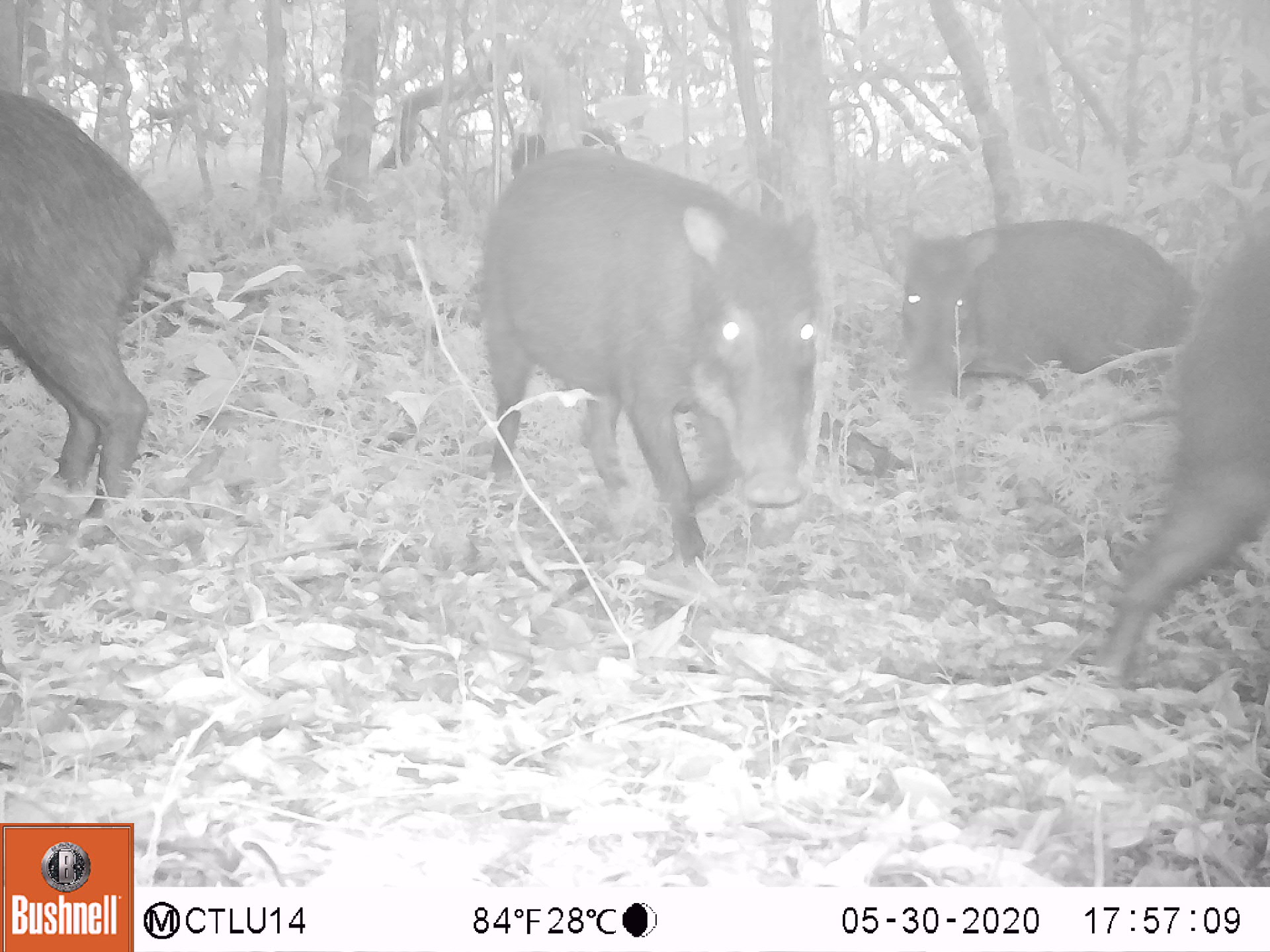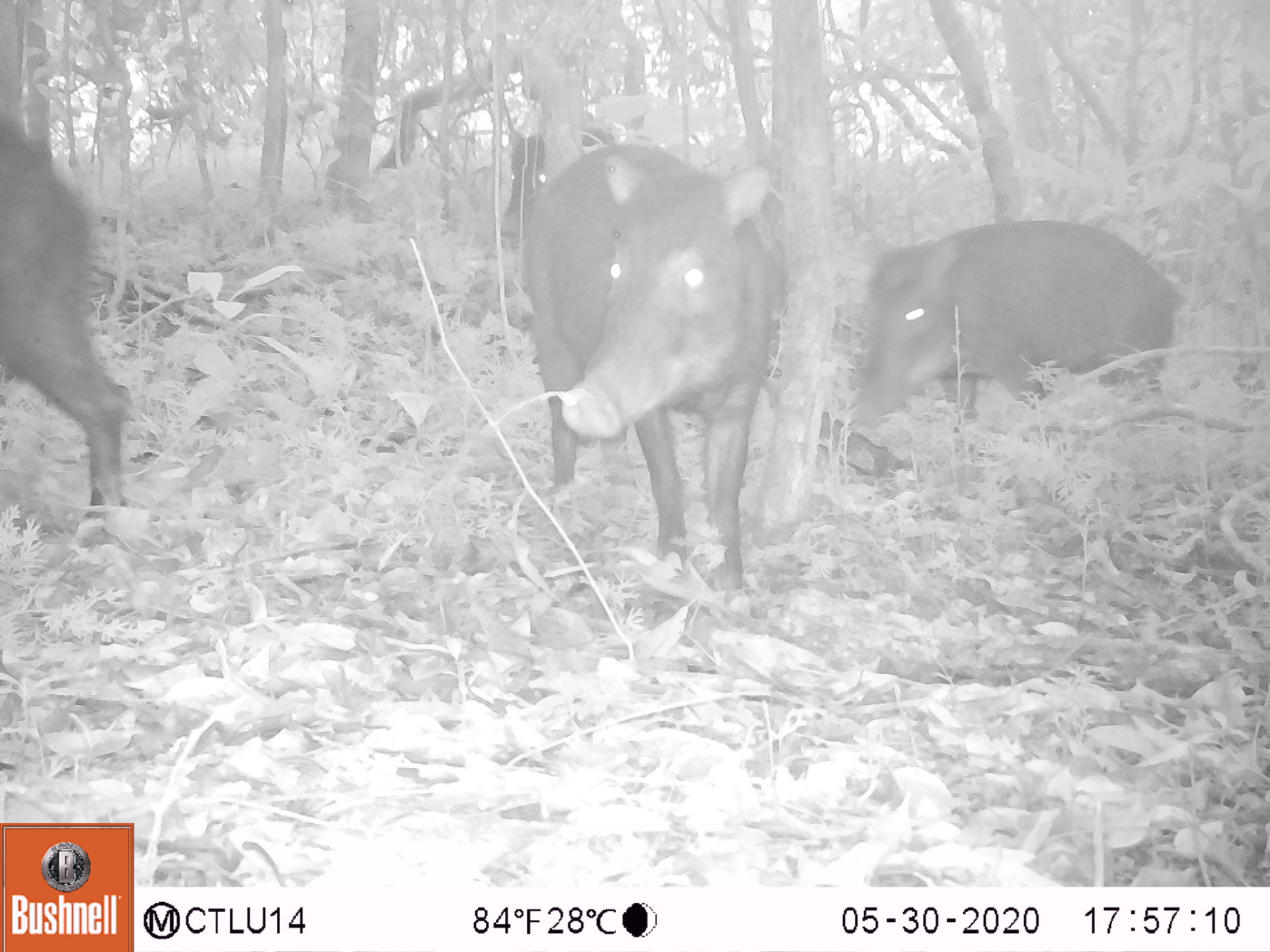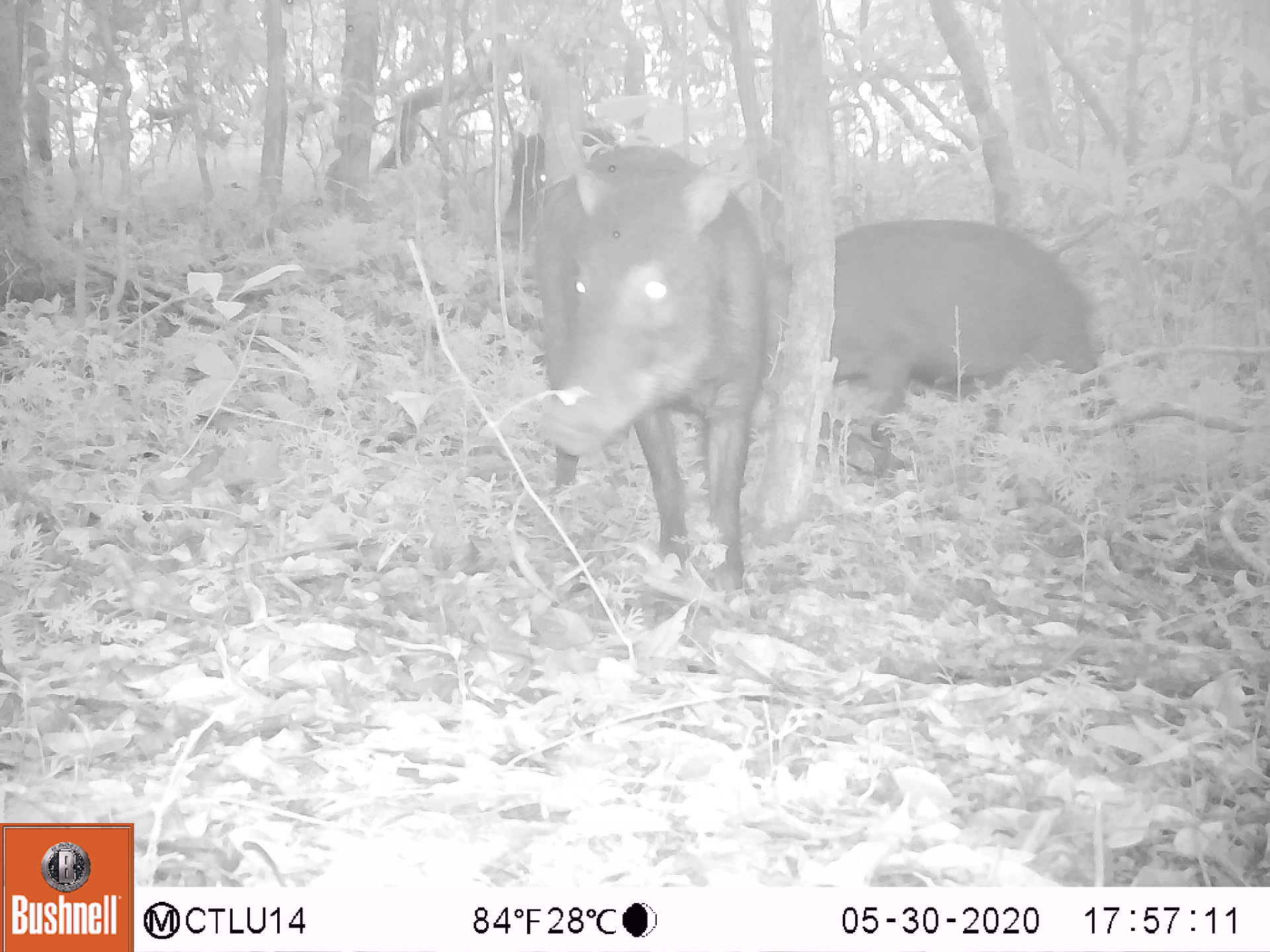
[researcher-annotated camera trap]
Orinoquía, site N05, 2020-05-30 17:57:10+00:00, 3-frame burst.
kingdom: Animalia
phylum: Chordata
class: Mammalia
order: Artiodactyla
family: Tayassuidae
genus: Tayassu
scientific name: Tayassu pecari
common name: white-lipped peccary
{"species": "white-lipped peccary (Tayassu pecari)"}